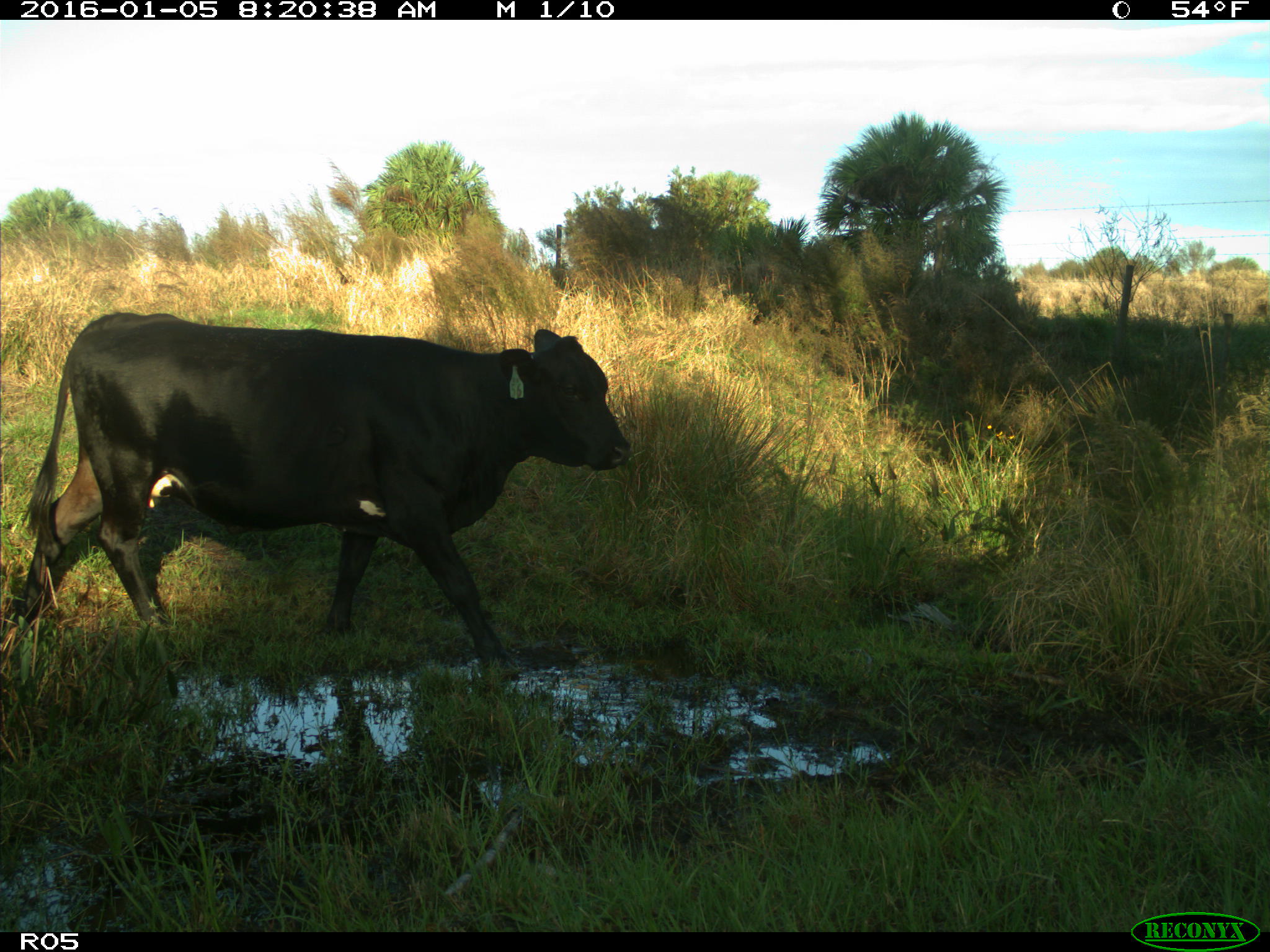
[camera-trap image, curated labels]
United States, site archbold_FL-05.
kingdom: Animalia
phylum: Chordata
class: Mammalia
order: Artiodactyla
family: Bovidae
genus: Bos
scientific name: Bos taurus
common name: domestic cow